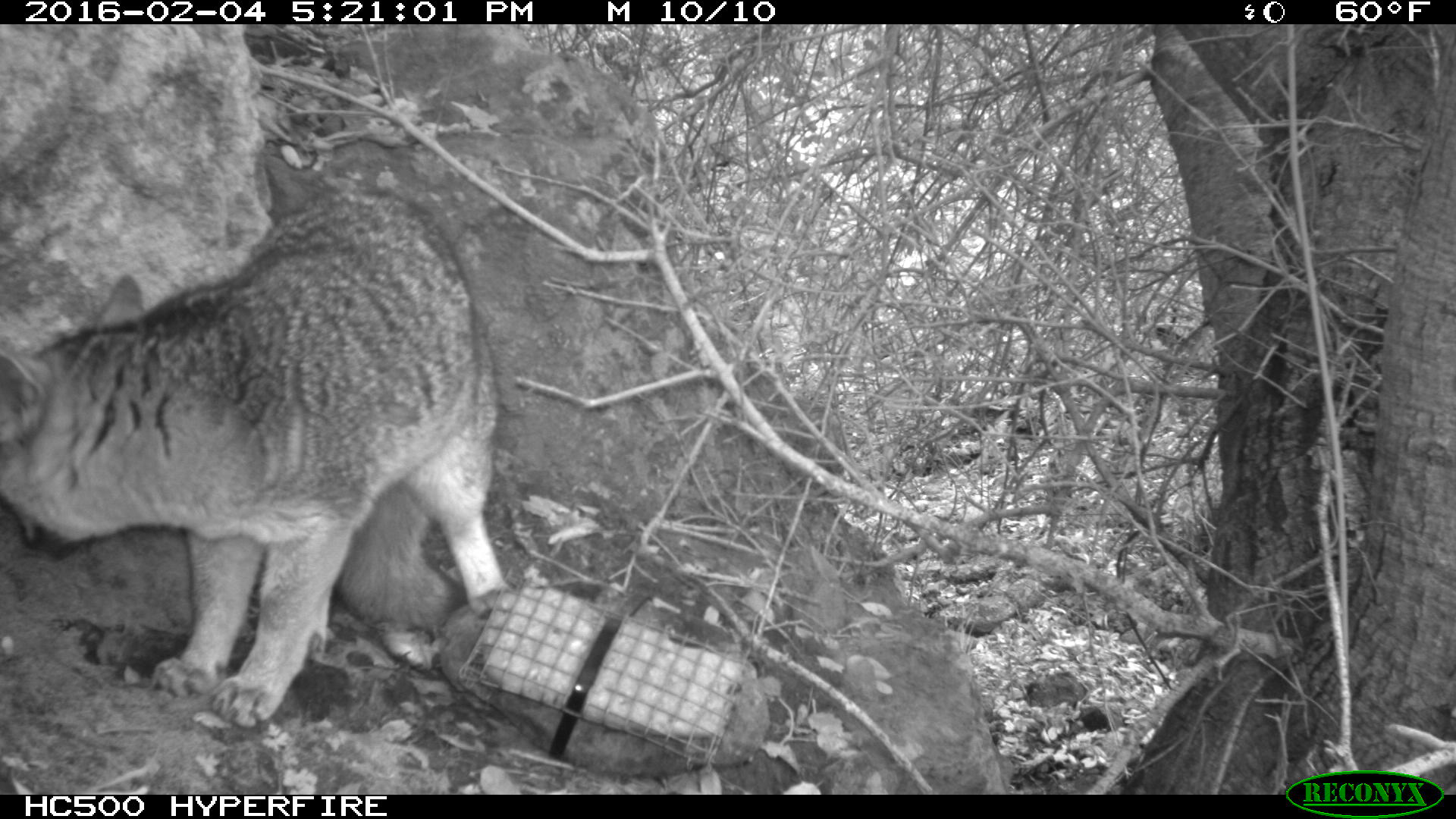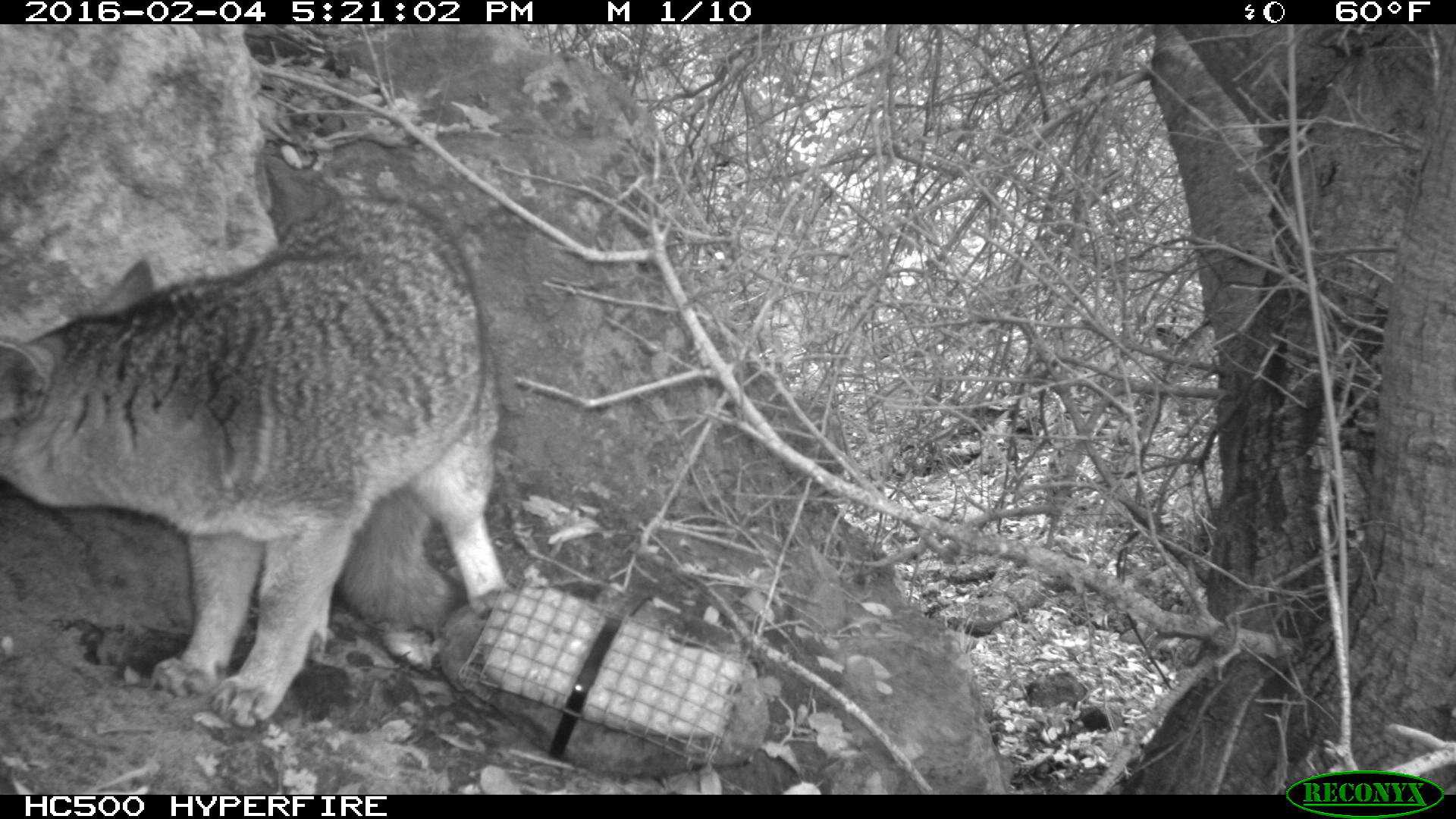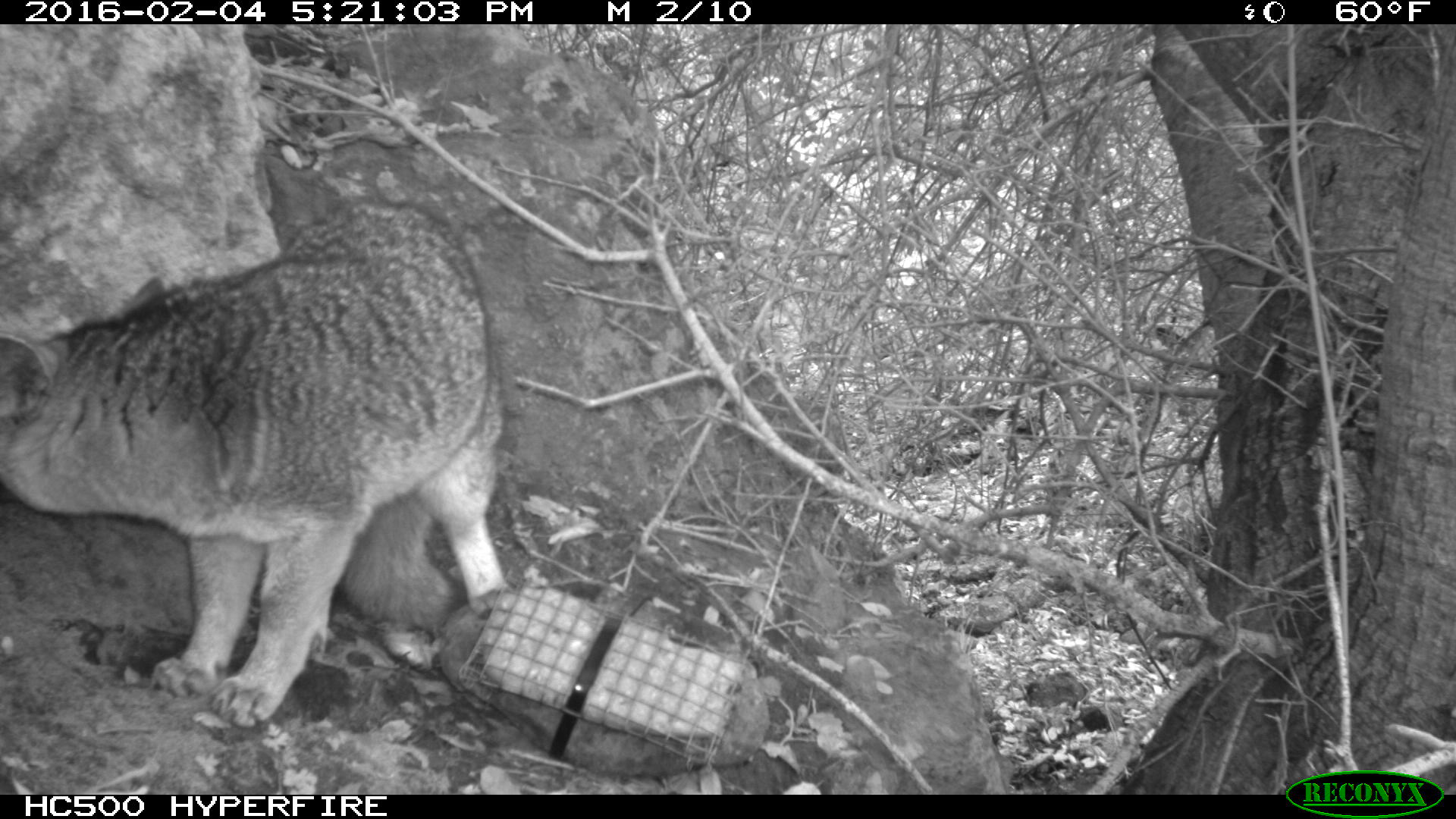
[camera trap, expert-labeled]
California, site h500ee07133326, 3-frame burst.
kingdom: Animalia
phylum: Chordata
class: Mammalia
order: Carnivora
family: Canidae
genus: Urocyon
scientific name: Urocyon littoralis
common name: island fox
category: fox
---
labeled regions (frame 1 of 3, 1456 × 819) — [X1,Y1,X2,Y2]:
fox: [0,185,516,729]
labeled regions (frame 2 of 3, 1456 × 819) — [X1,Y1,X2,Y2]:
fox: [0,193,513,729]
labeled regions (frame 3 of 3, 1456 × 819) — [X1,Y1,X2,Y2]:
fox: [0,193,517,730]